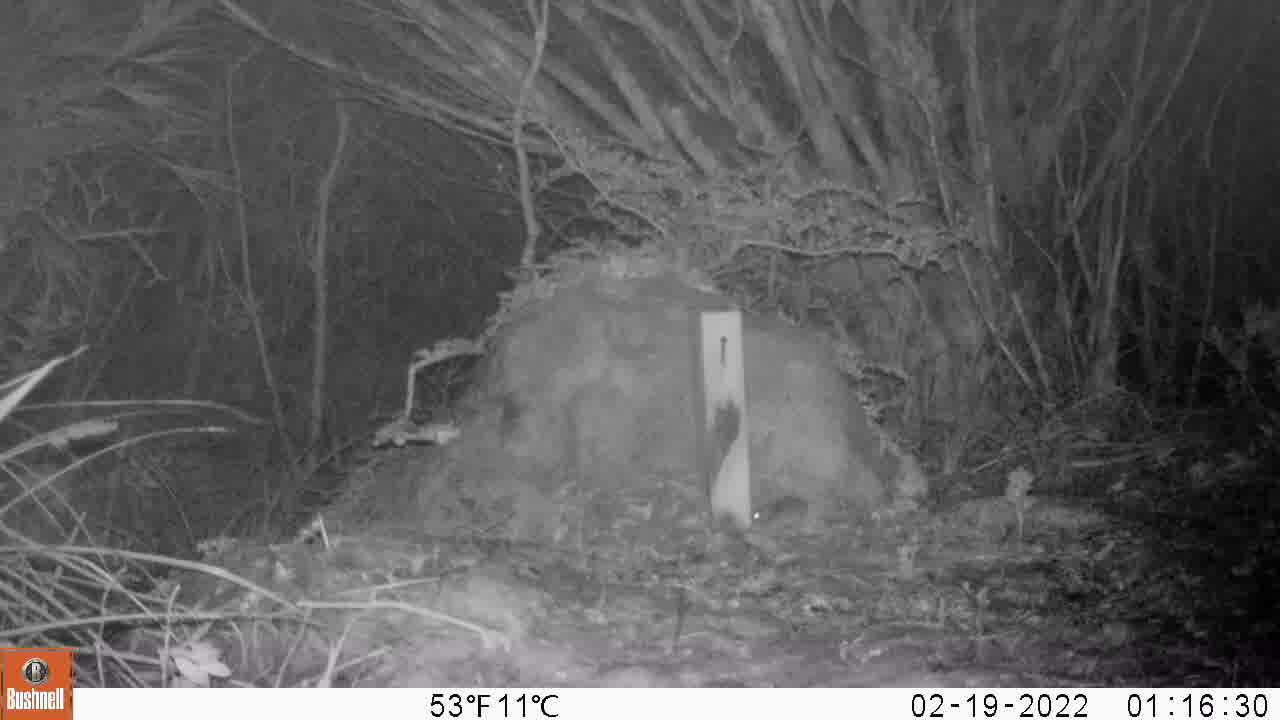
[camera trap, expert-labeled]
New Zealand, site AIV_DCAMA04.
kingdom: Animalia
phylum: Chordata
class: Mammalia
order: Rodentia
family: Muridae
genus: Mus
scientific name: Mus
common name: mouse